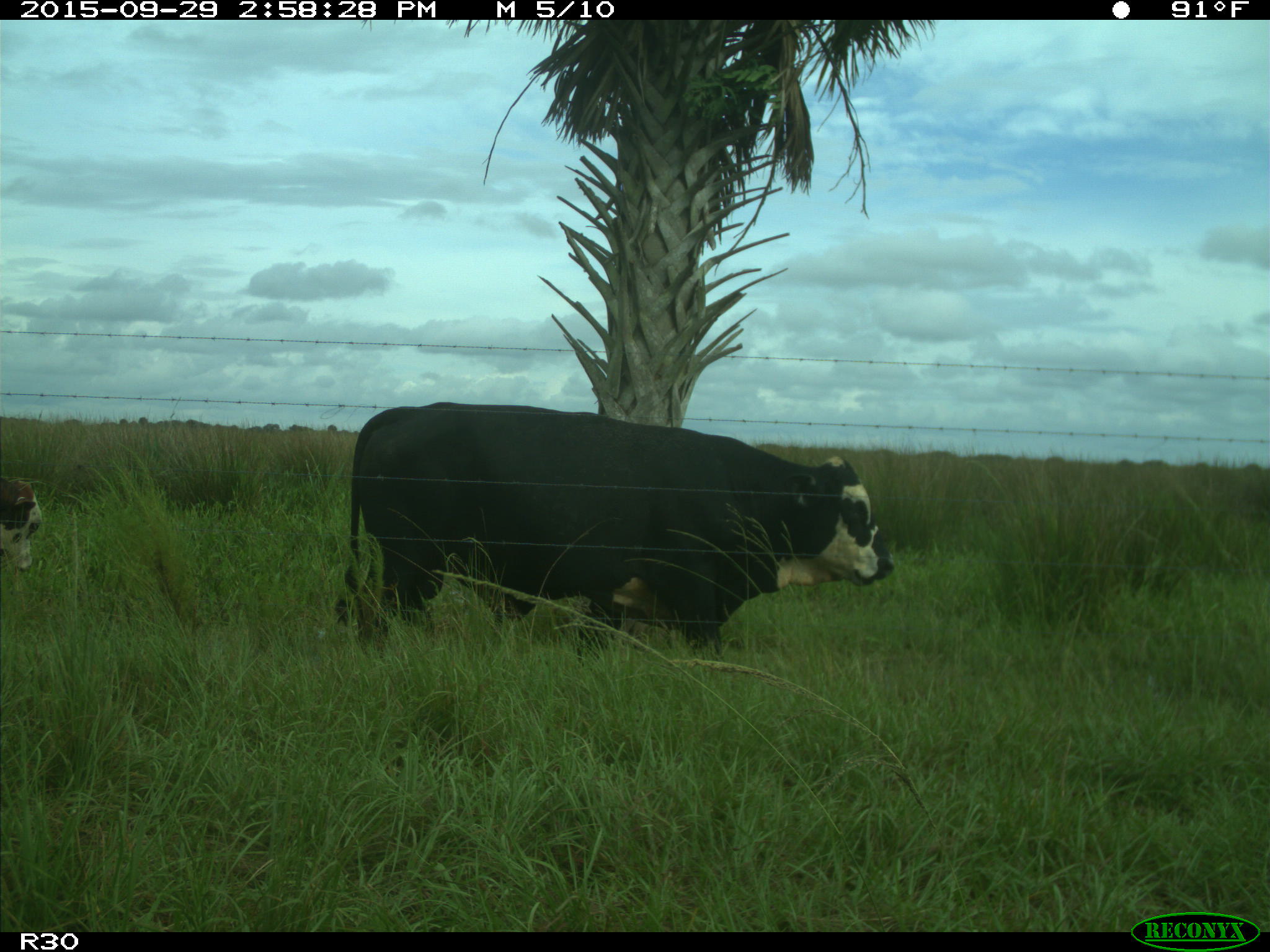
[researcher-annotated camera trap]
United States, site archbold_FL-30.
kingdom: Animalia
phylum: Chordata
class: Mammalia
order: Artiodactyla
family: Bovidae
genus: Bos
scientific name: Bos taurus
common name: domestic cow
Bos taurus (domestic cow).